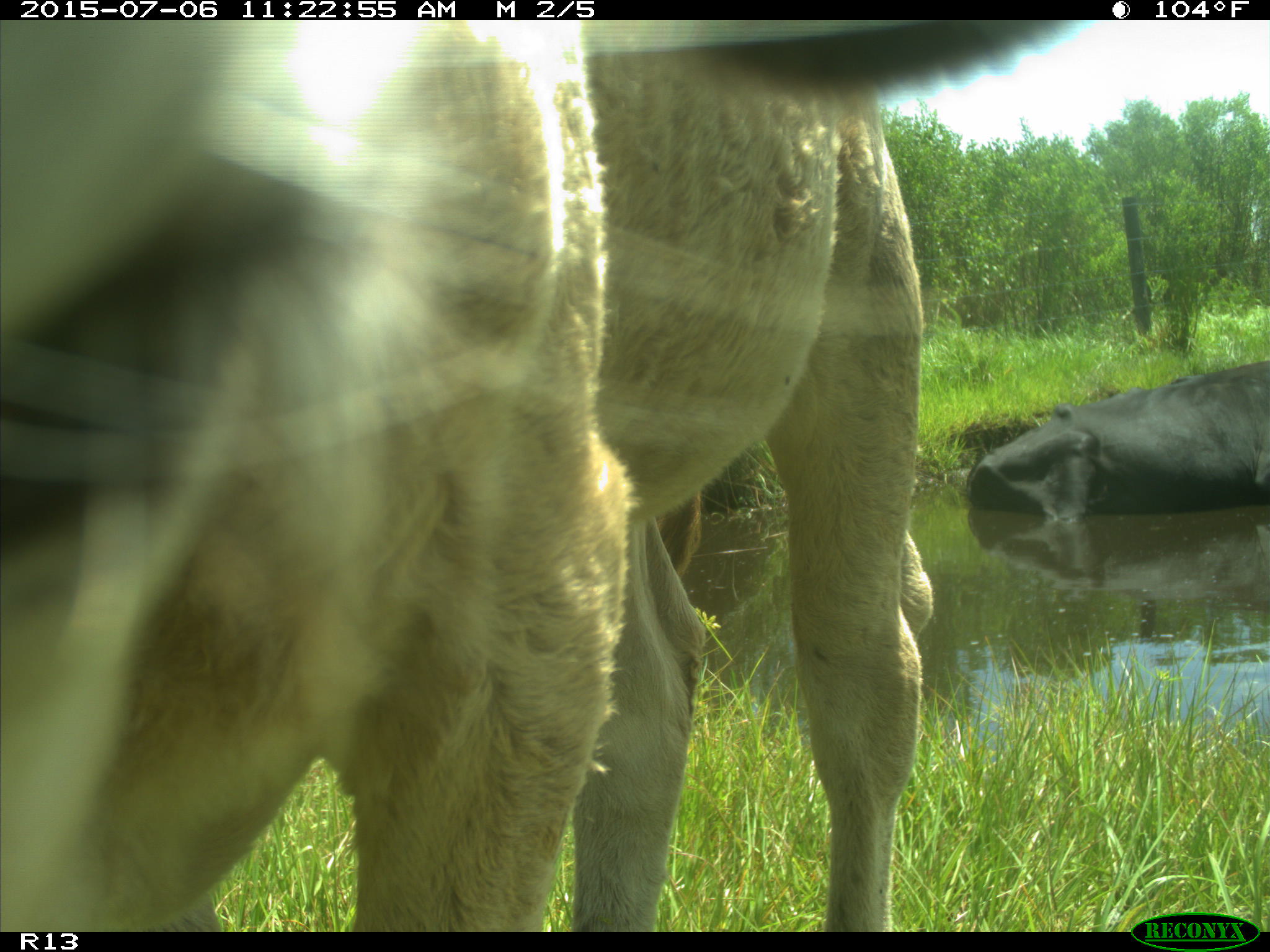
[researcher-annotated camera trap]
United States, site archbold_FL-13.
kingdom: Animalia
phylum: Chordata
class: Mammalia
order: Artiodactyla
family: Bovidae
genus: Bos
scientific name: Bos taurus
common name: domestic cow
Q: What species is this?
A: Bos taurus (domestic cow).